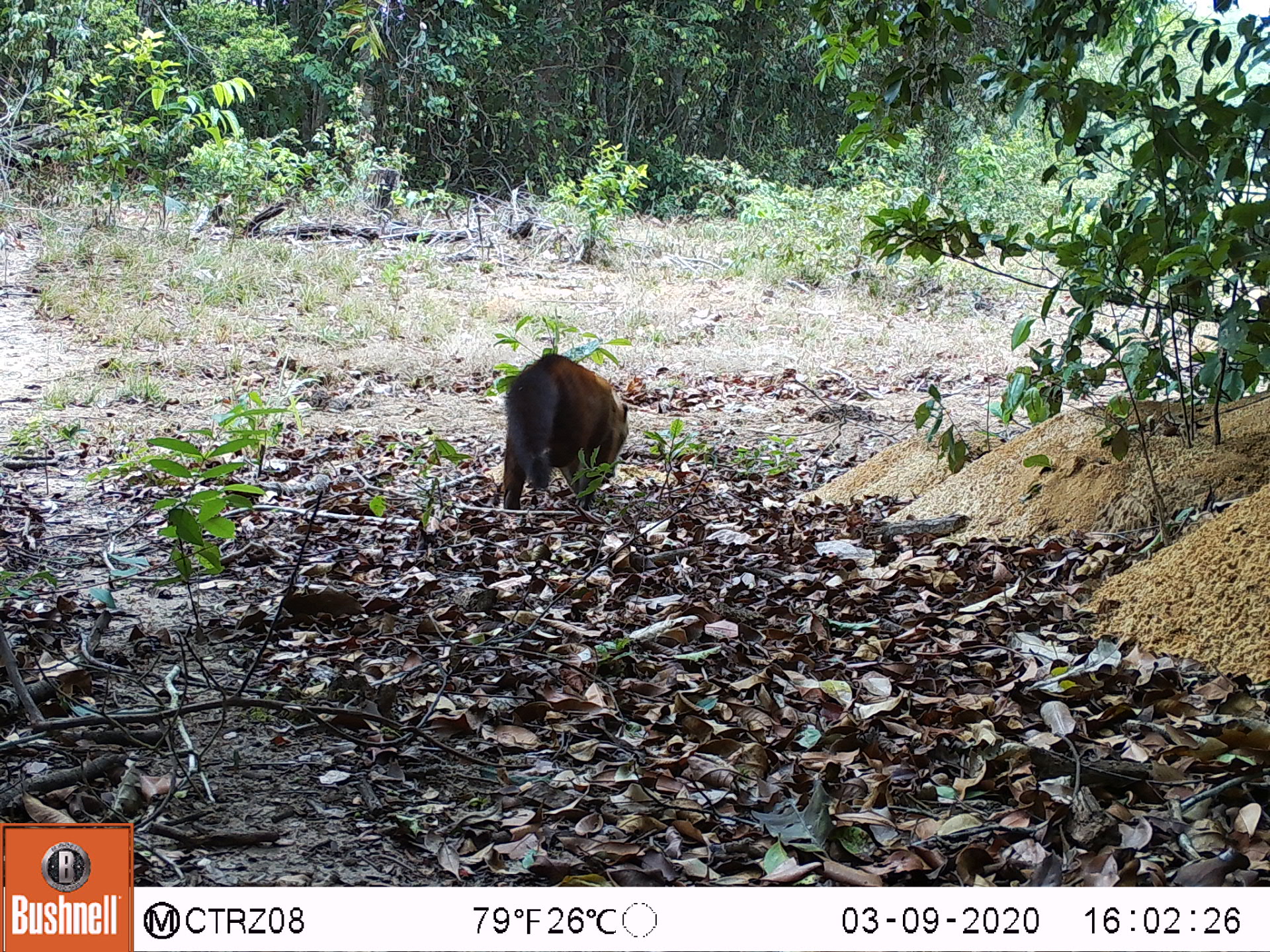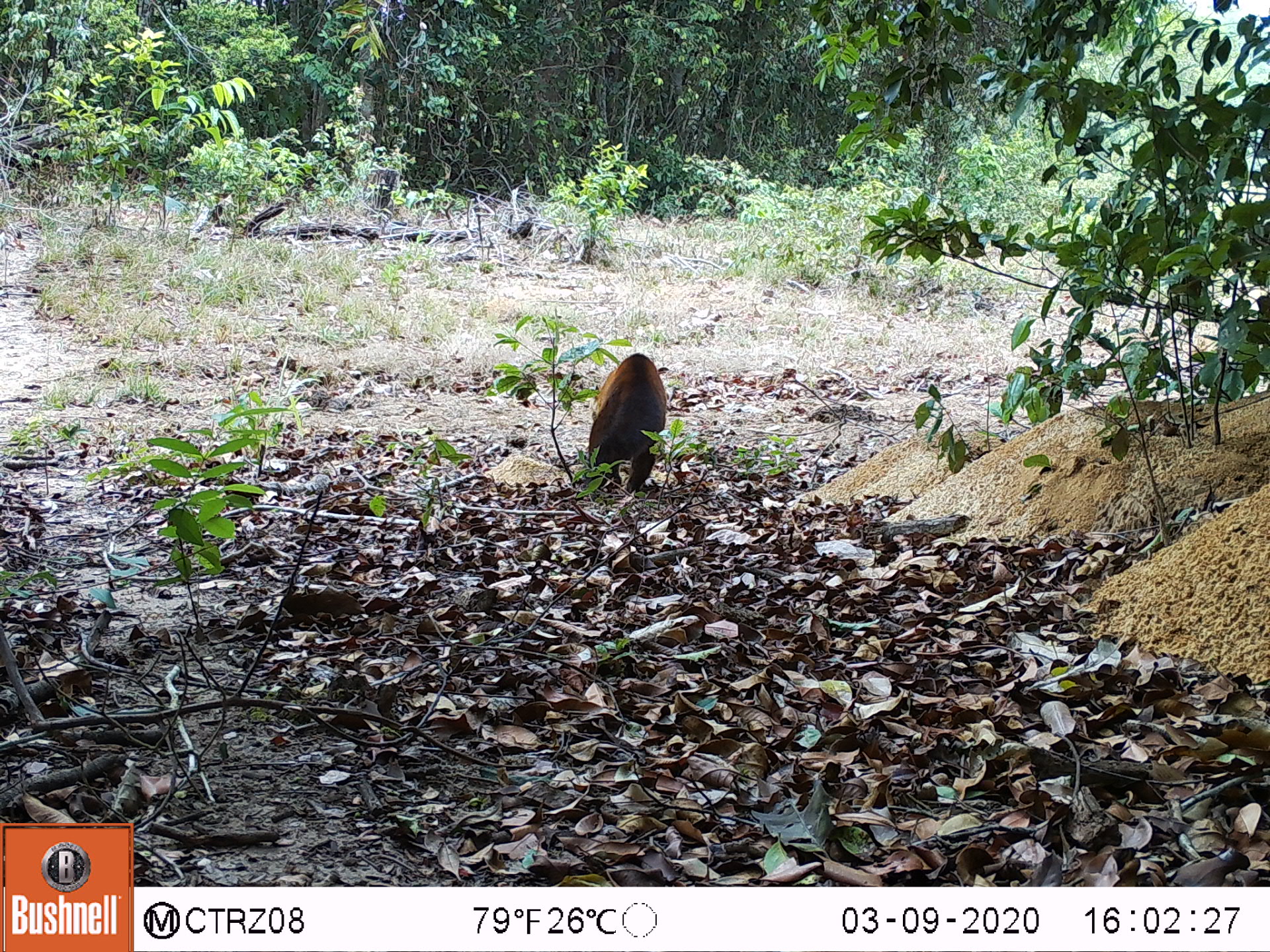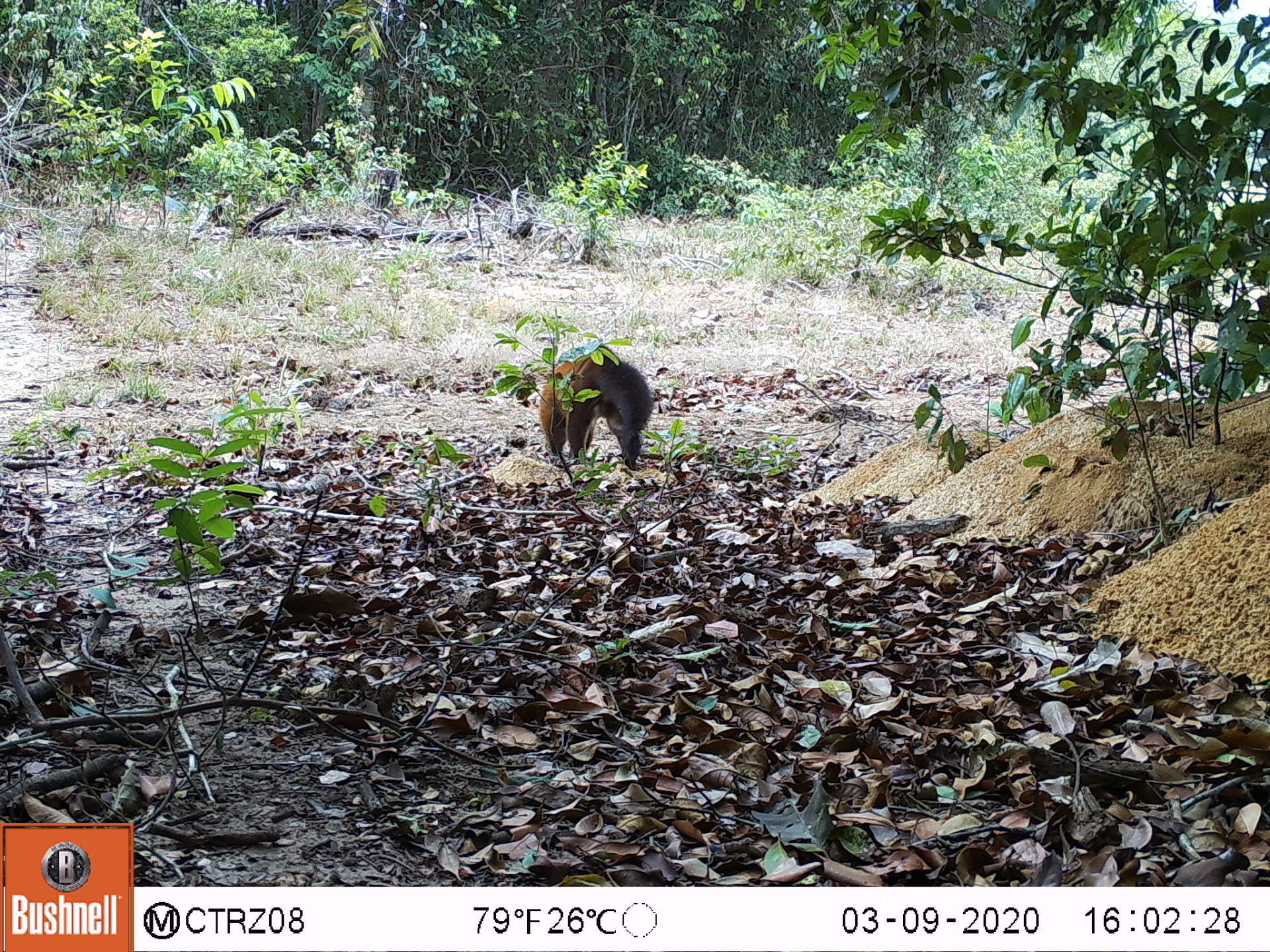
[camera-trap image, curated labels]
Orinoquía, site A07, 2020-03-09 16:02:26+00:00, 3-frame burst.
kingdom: Animalia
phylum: Chordata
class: Mammalia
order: Carnivora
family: Procyonidae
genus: Nasua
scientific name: Nasua nasua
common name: south american coati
South american coati (Nasua nasua).